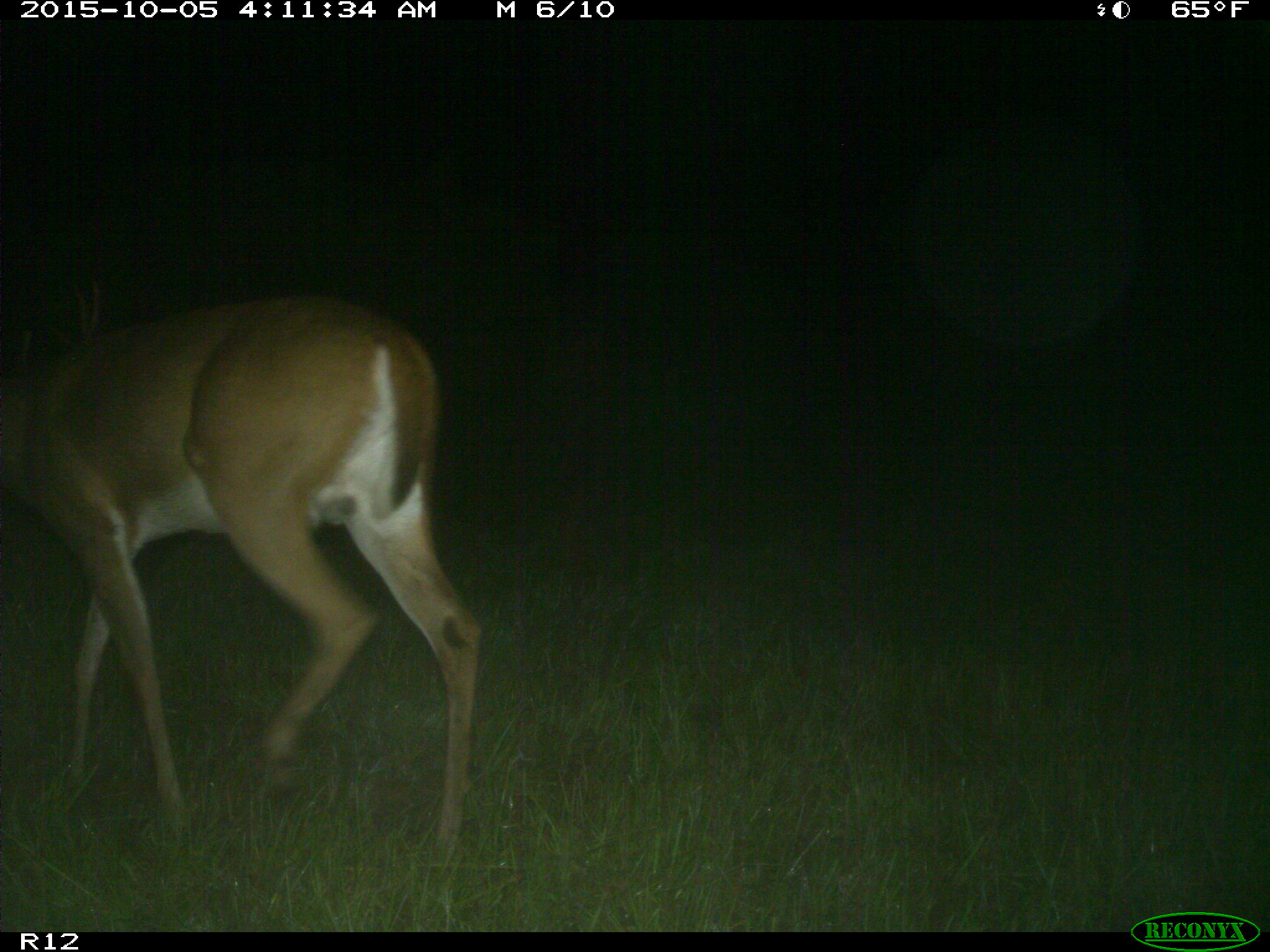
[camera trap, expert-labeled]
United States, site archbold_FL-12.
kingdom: Animalia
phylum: Chordata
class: Mammalia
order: Artiodactyla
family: Cervidae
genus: Odocoileus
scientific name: Odocoileus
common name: deer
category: unidentified deer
Unidentified deer (deer) (Odocoileus).